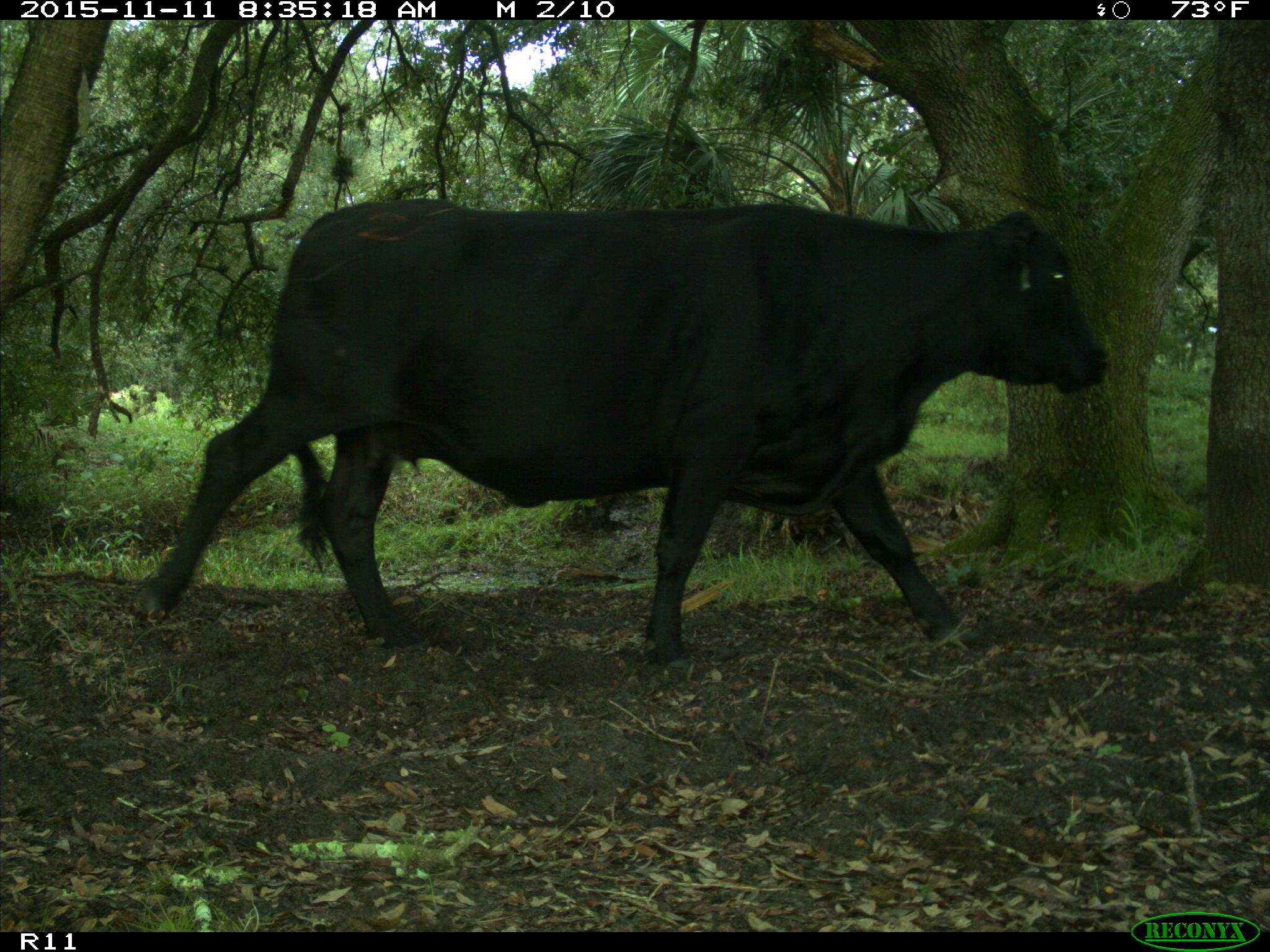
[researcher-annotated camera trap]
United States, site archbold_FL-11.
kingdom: Animalia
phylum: Chordata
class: Mammalia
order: Artiodactyla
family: Bovidae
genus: Bos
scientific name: Bos taurus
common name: domestic cow